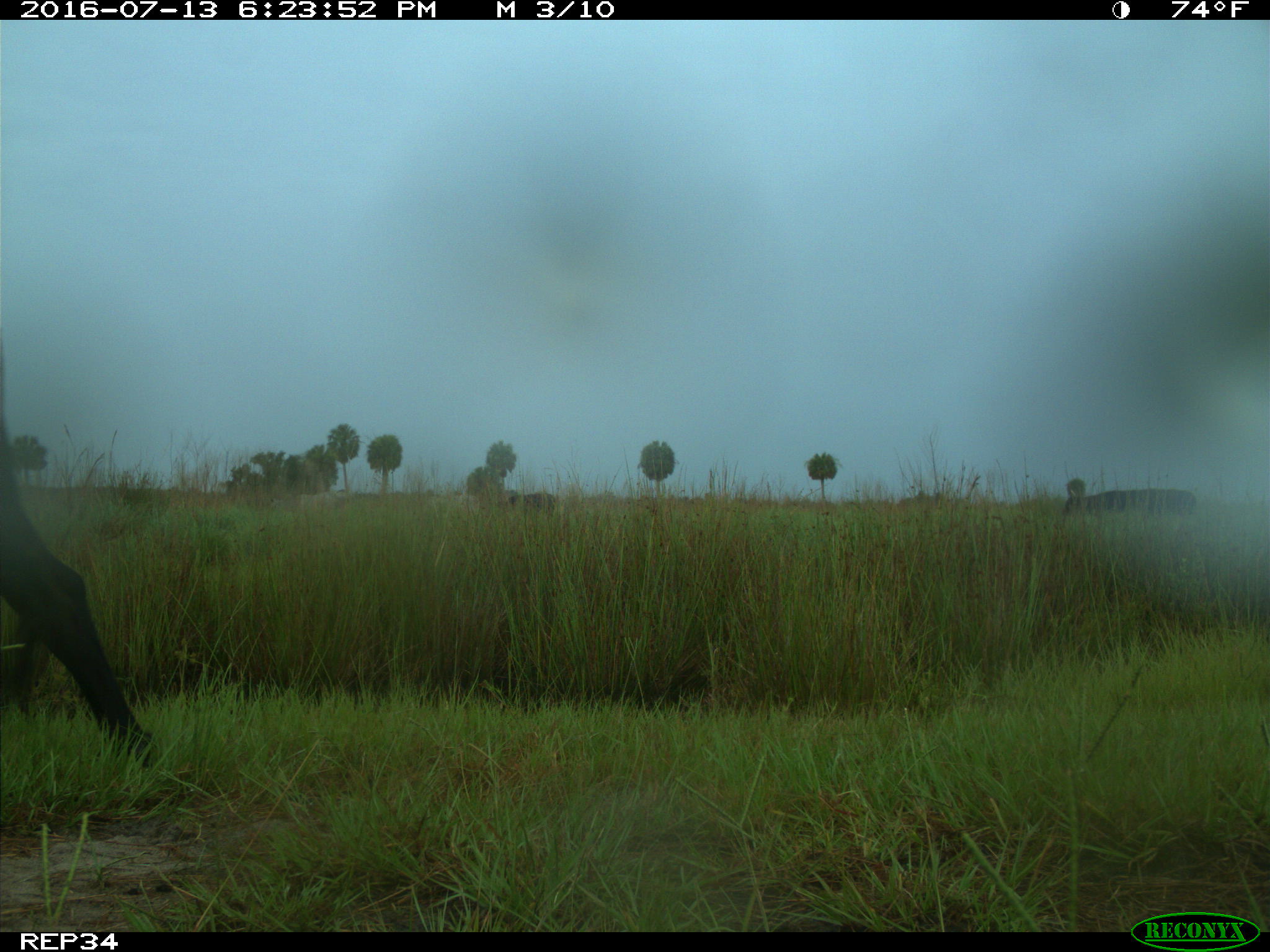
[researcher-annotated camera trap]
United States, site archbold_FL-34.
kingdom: Animalia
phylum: Chordata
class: Mammalia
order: Artiodactyla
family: Bovidae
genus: Bos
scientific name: Bos taurus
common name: domestic cow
Bos taurus (domestic cow).